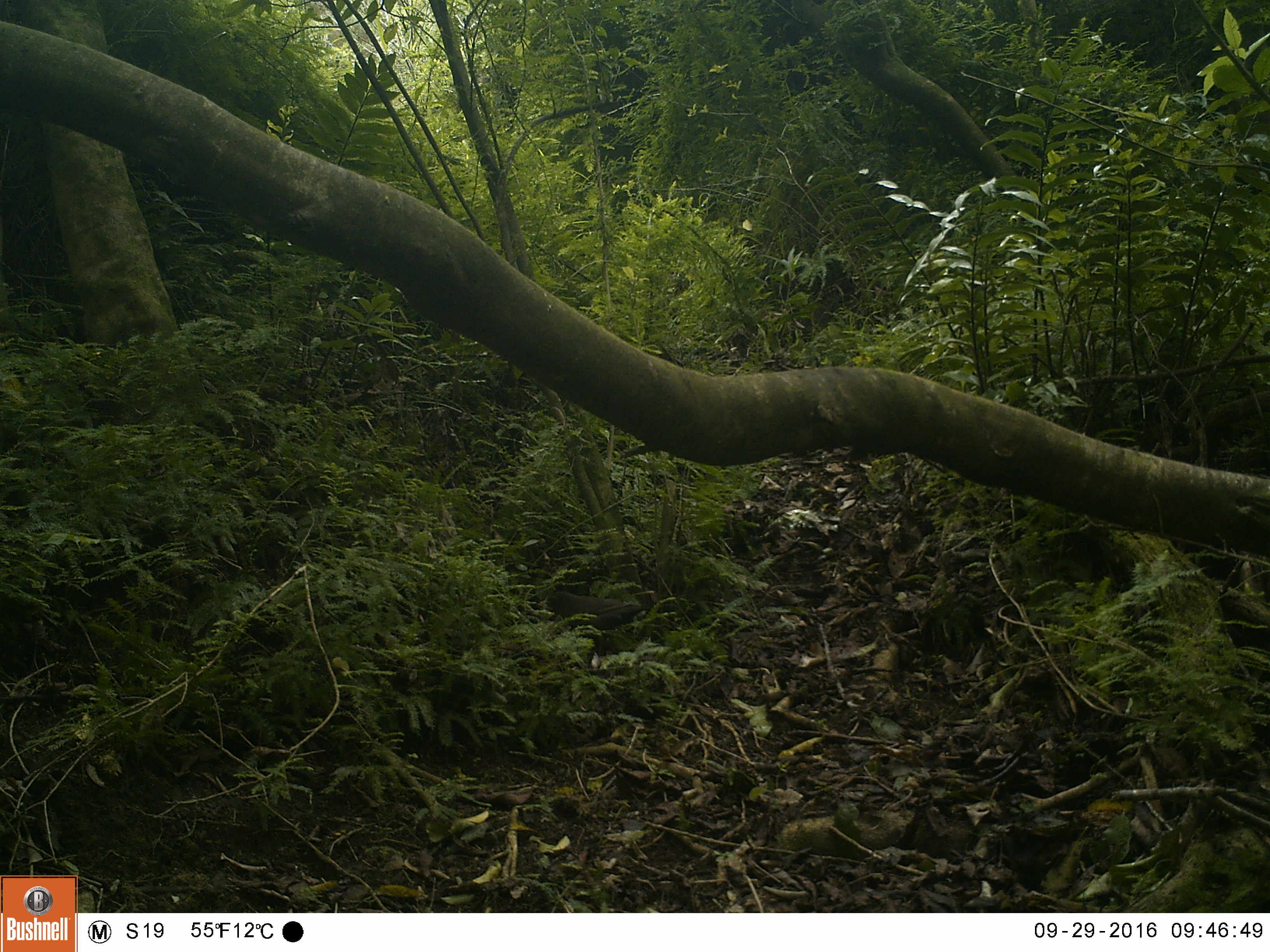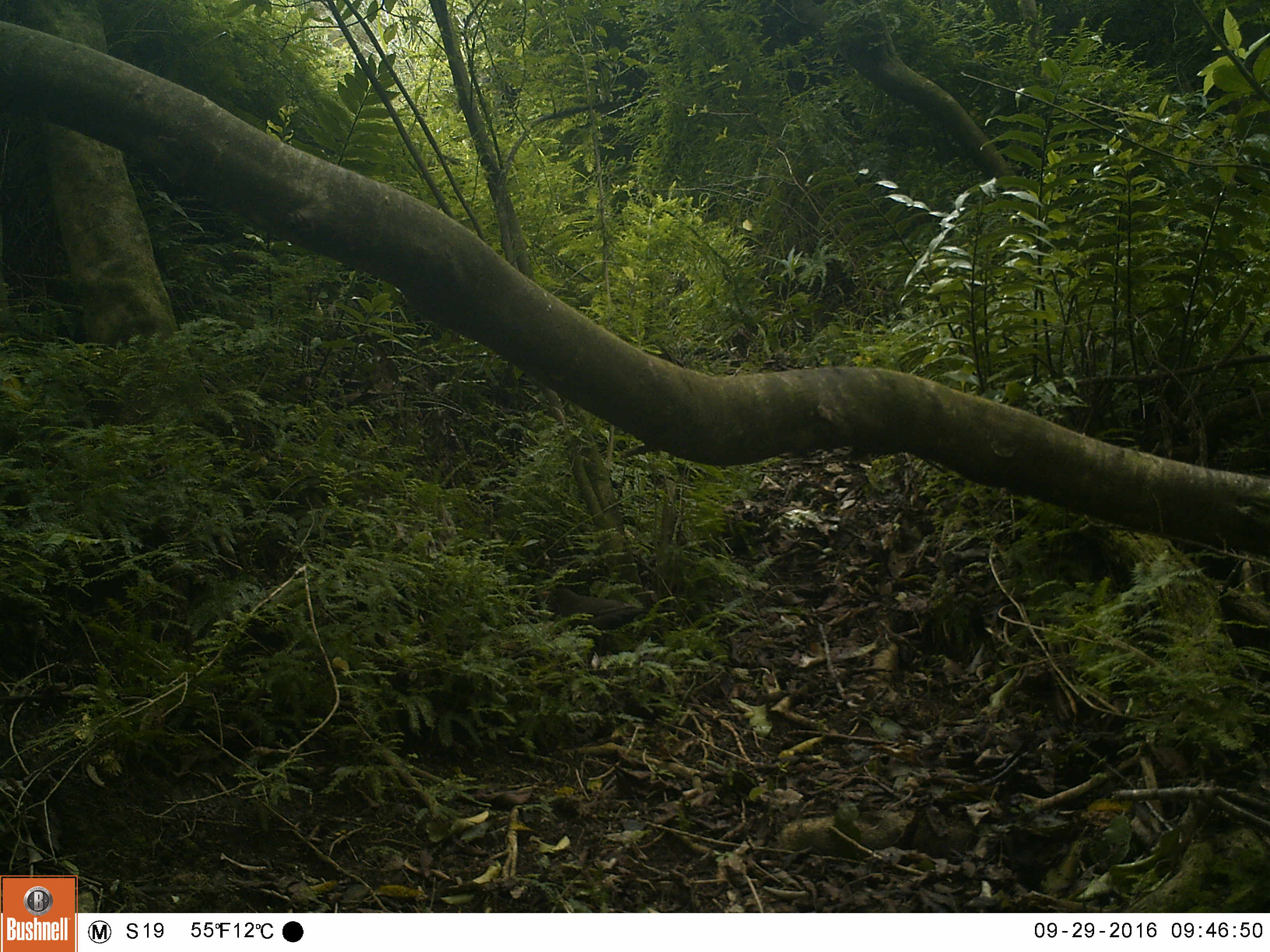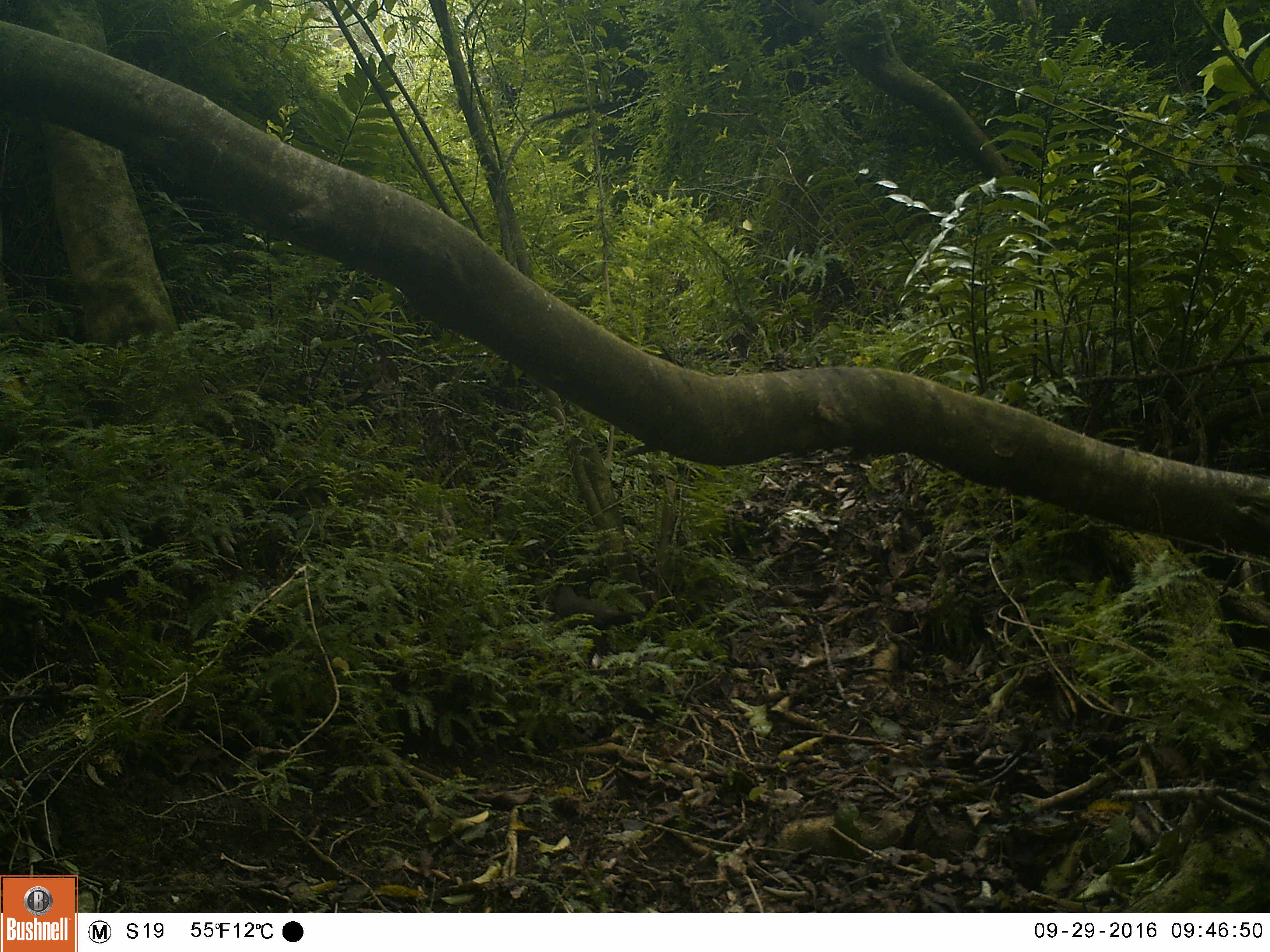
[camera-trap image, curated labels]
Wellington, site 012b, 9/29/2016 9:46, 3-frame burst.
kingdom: Animalia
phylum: Chordata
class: Aves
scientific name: Aves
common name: bird